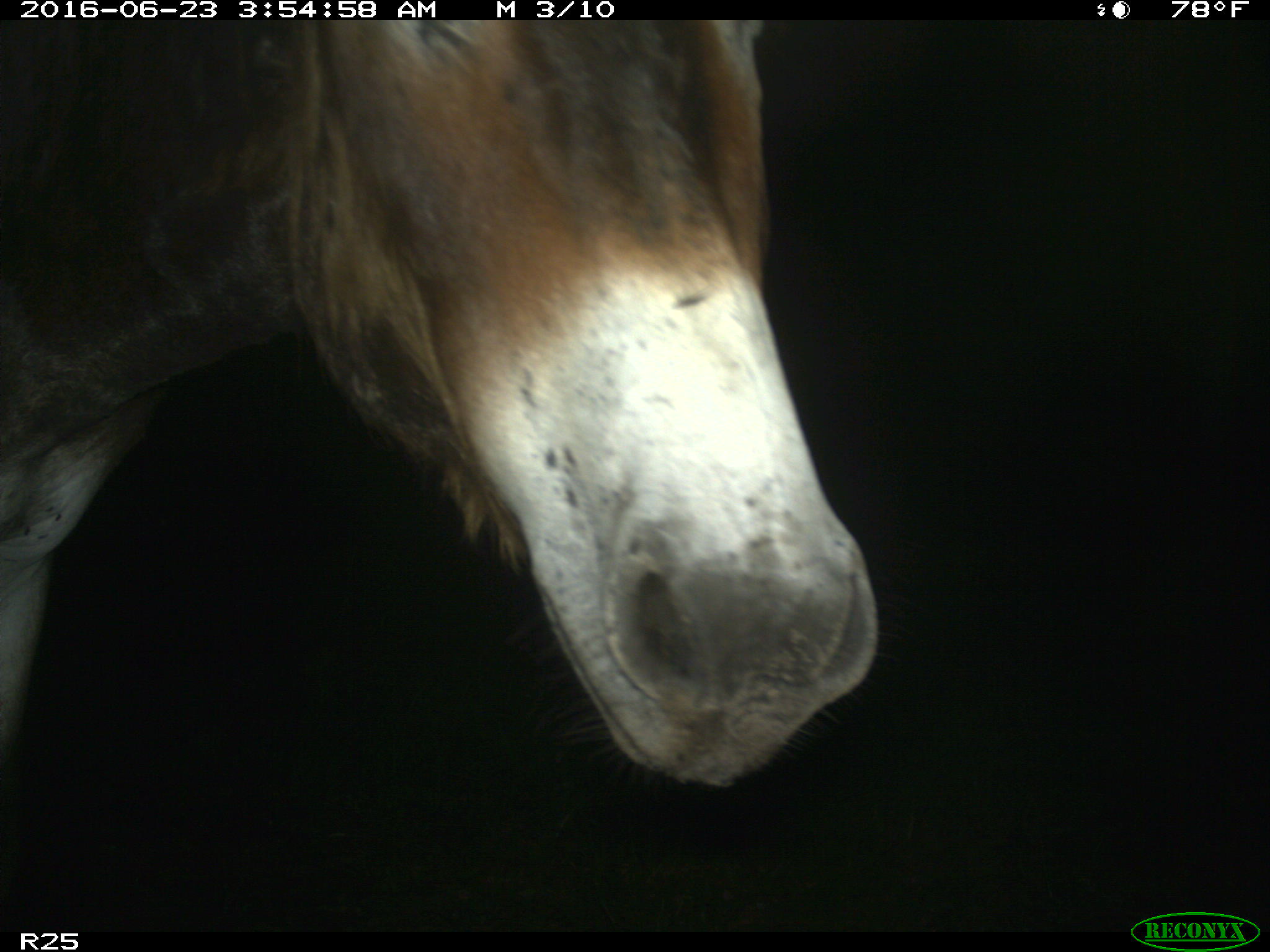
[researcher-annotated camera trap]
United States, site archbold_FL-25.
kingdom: Animalia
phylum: Chordata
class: Mammalia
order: Artiodactyla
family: Bovidae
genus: Bos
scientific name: Bos taurus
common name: domestic cow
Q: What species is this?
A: Bos taurus (domestic cow).